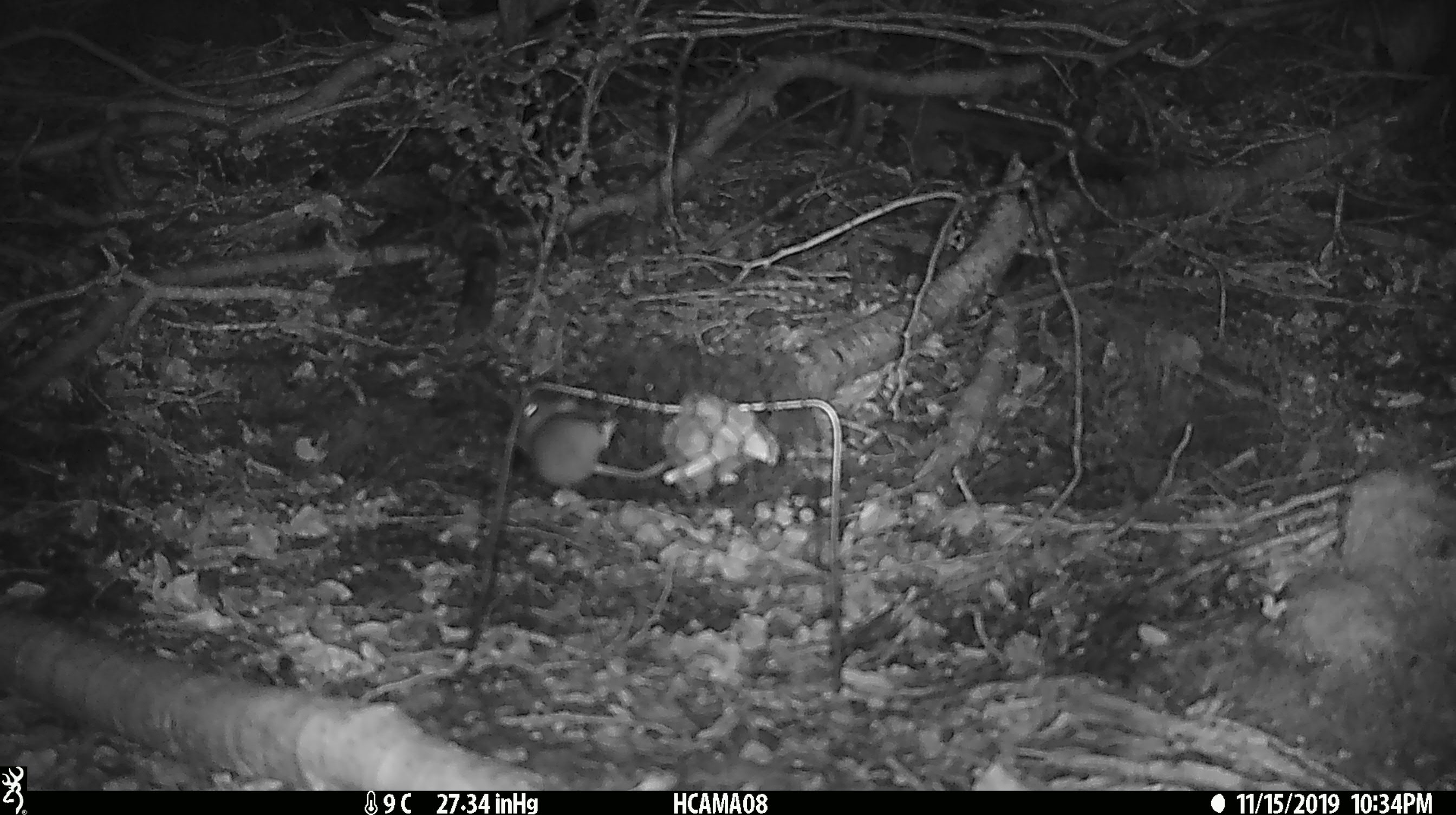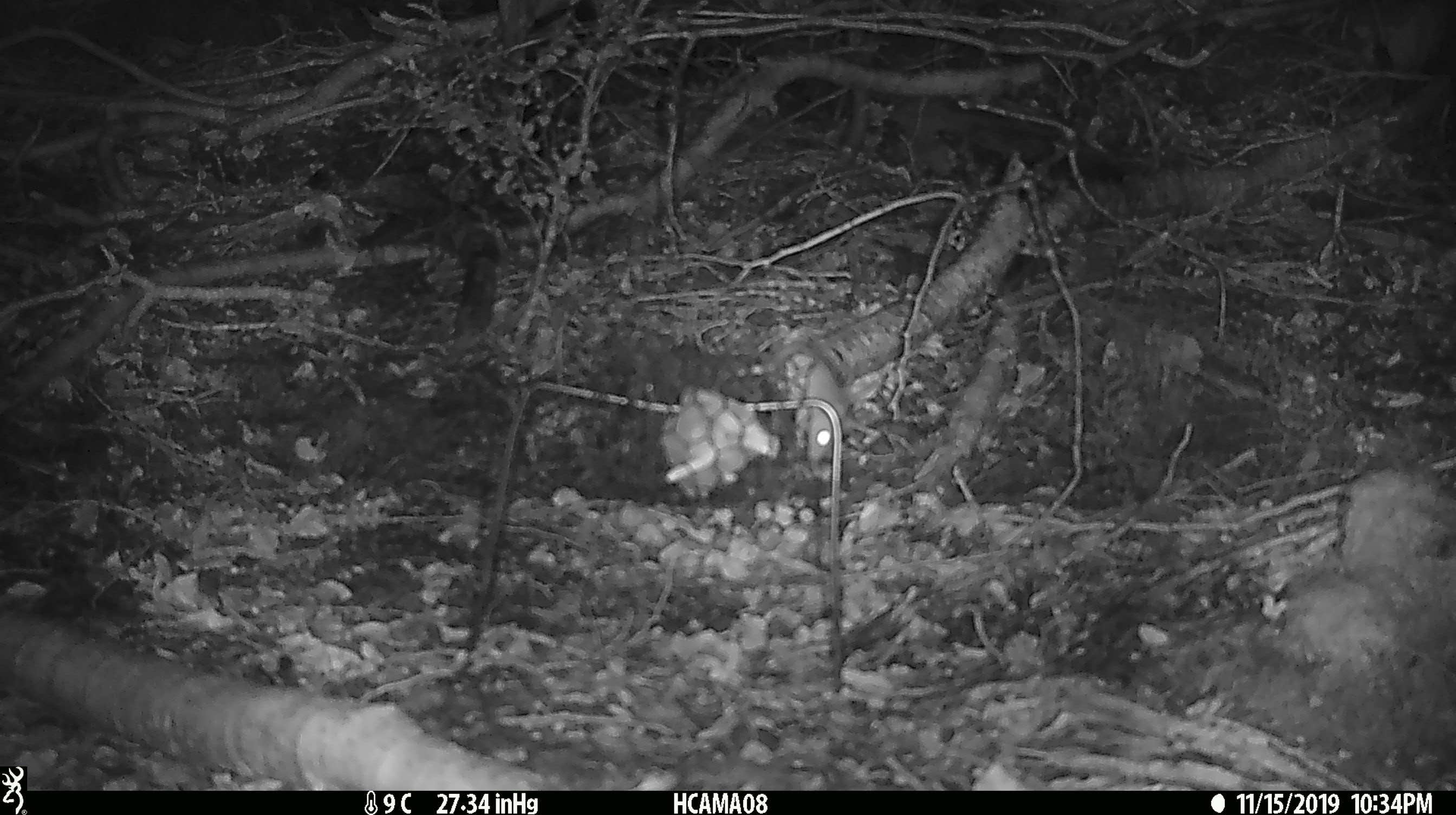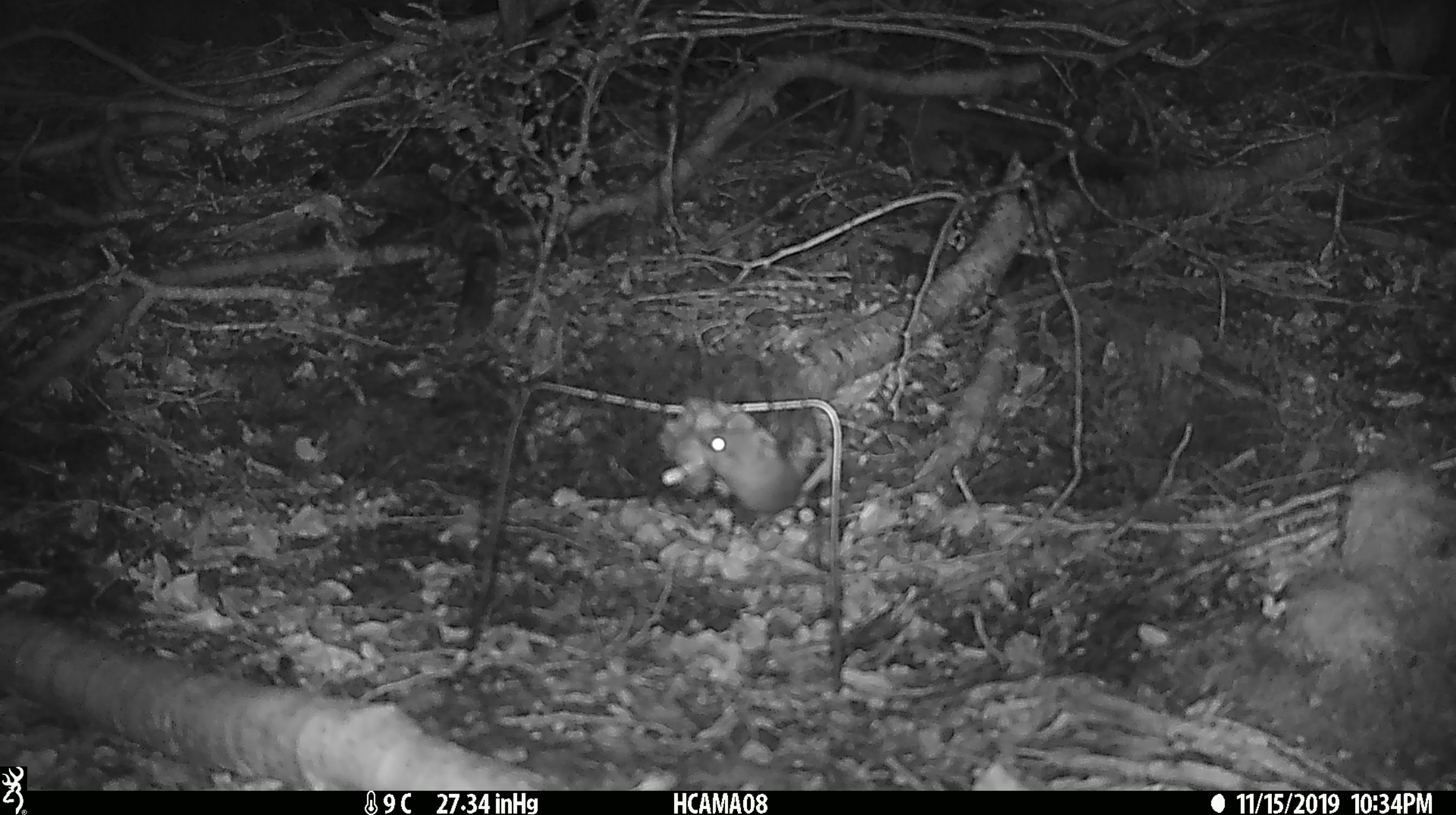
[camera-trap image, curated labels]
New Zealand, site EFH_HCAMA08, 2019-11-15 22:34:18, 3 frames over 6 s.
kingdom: Animalia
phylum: Chordata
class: Mammalia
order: Rodentia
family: Muridae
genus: Mus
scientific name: Mus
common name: mouse